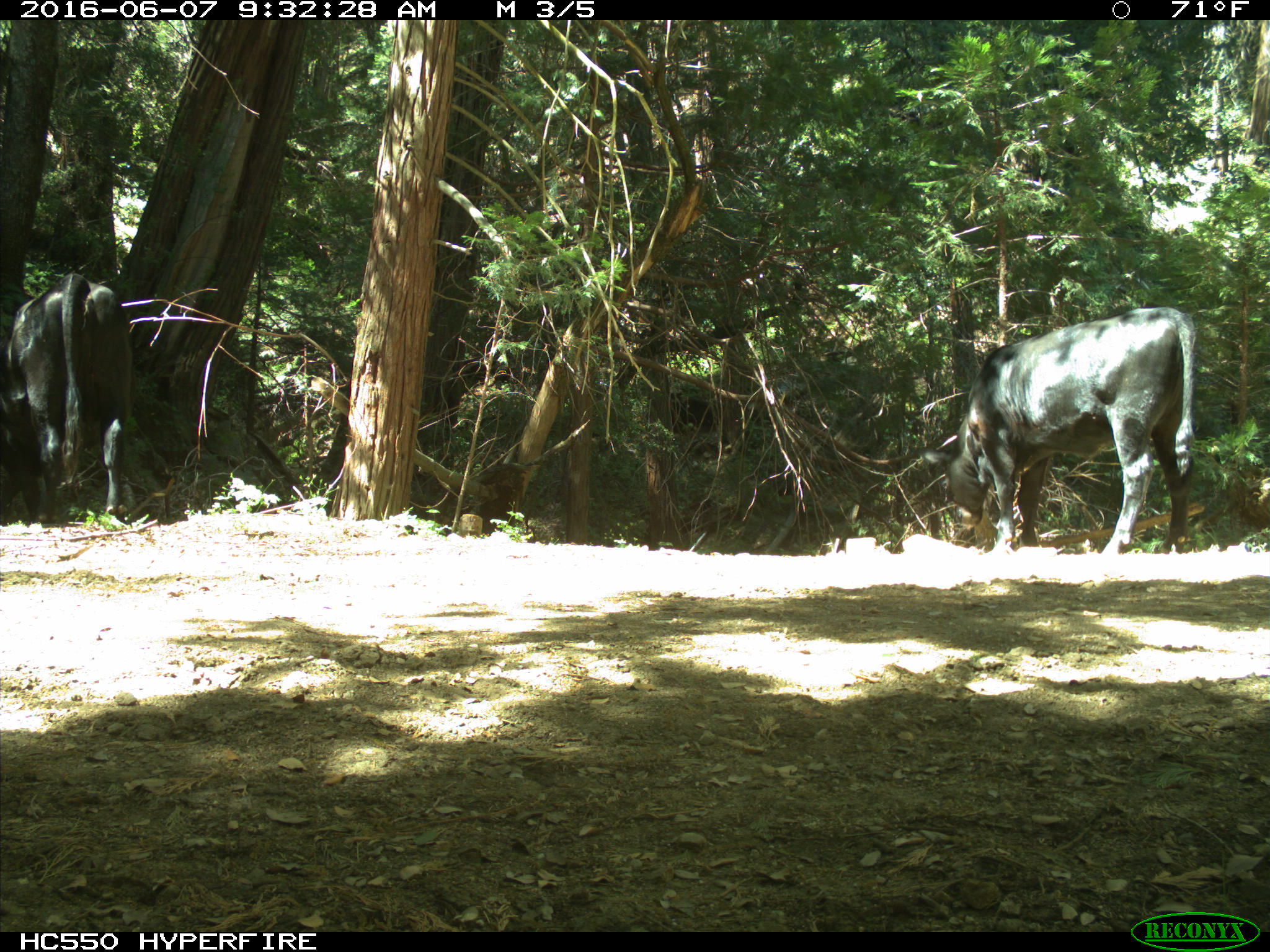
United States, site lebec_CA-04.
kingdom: Animalia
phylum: Chordata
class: Mammalia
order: Artiodactyla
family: Bovidae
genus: Bos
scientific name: Bos taurus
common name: domestic cow